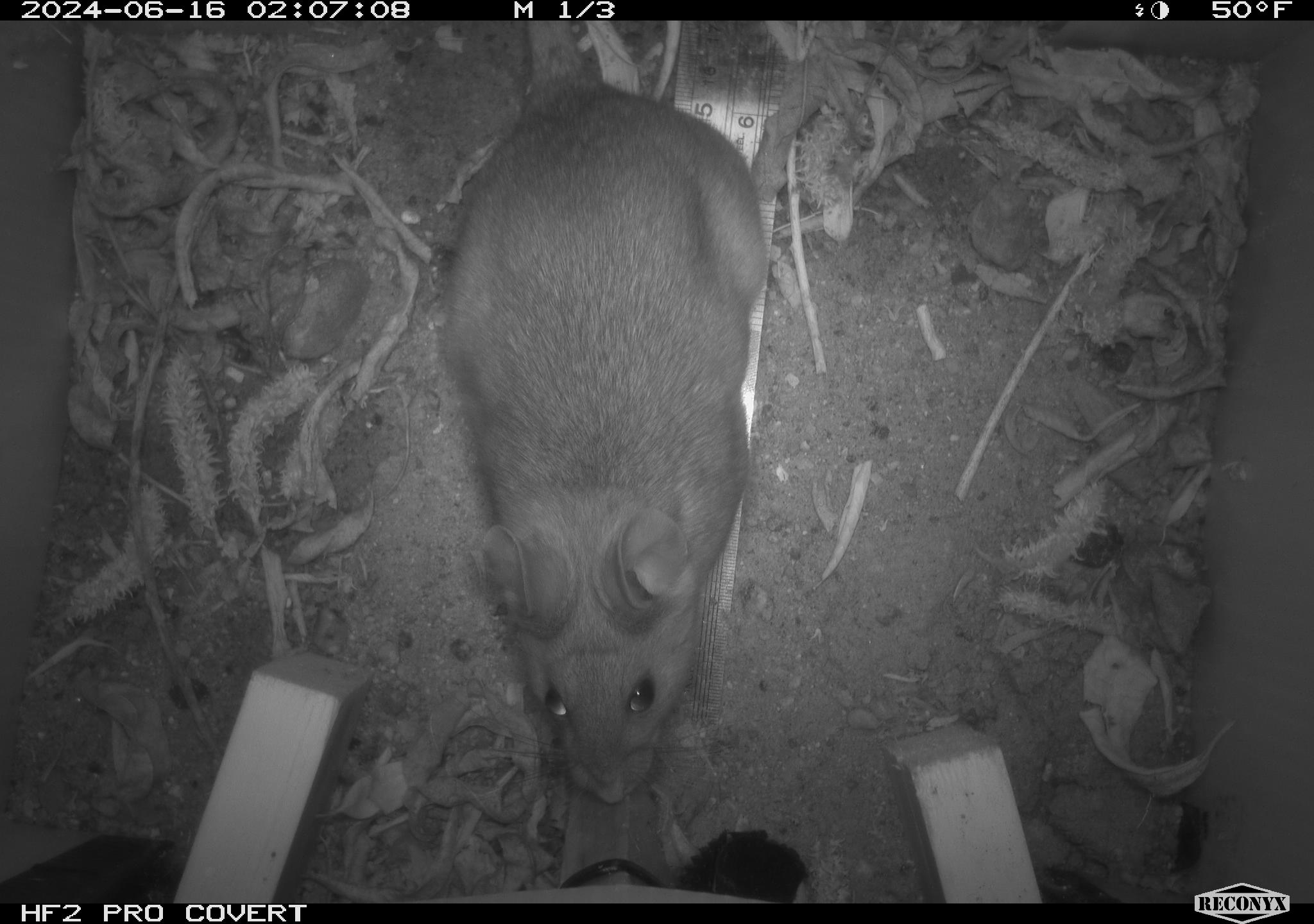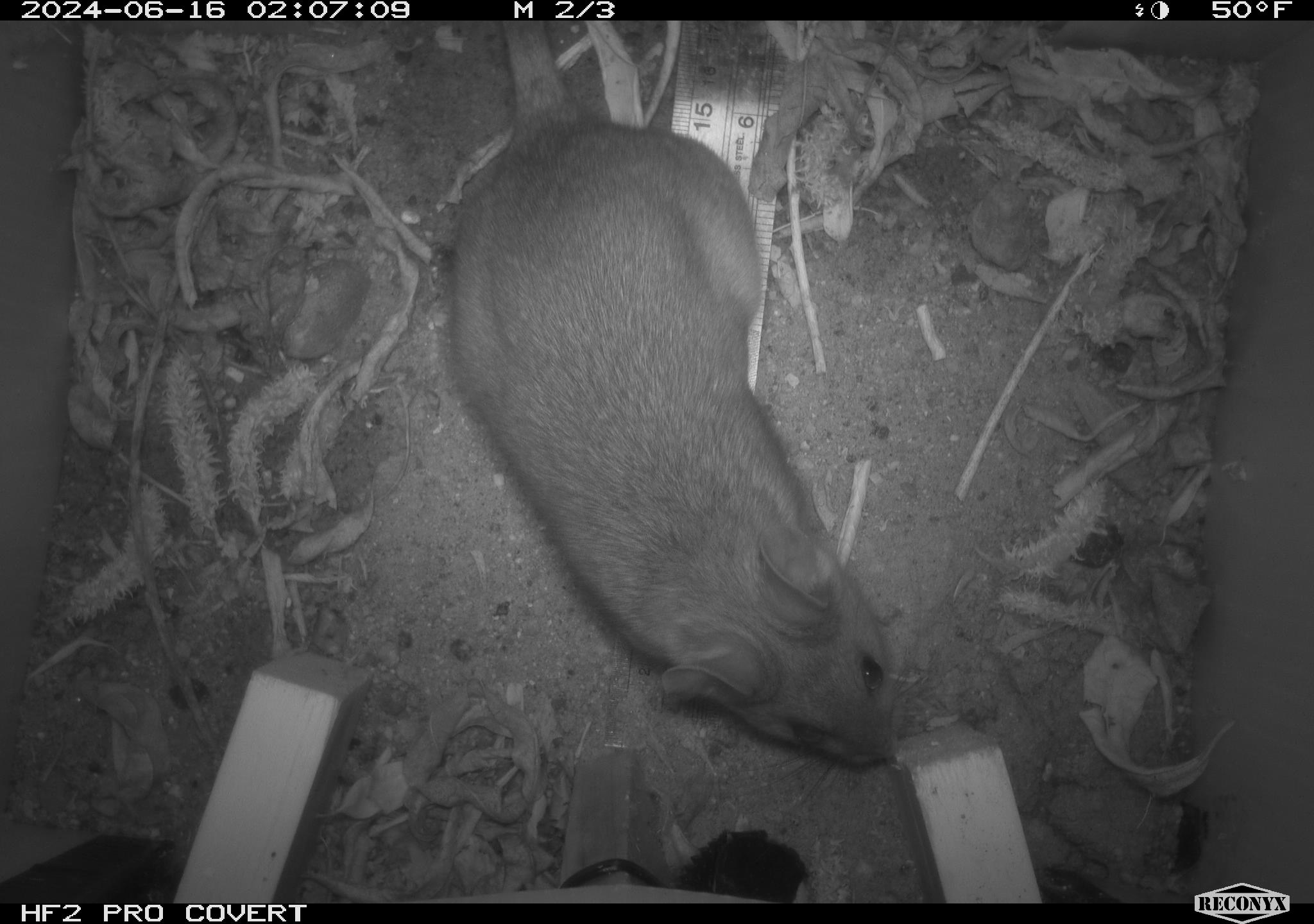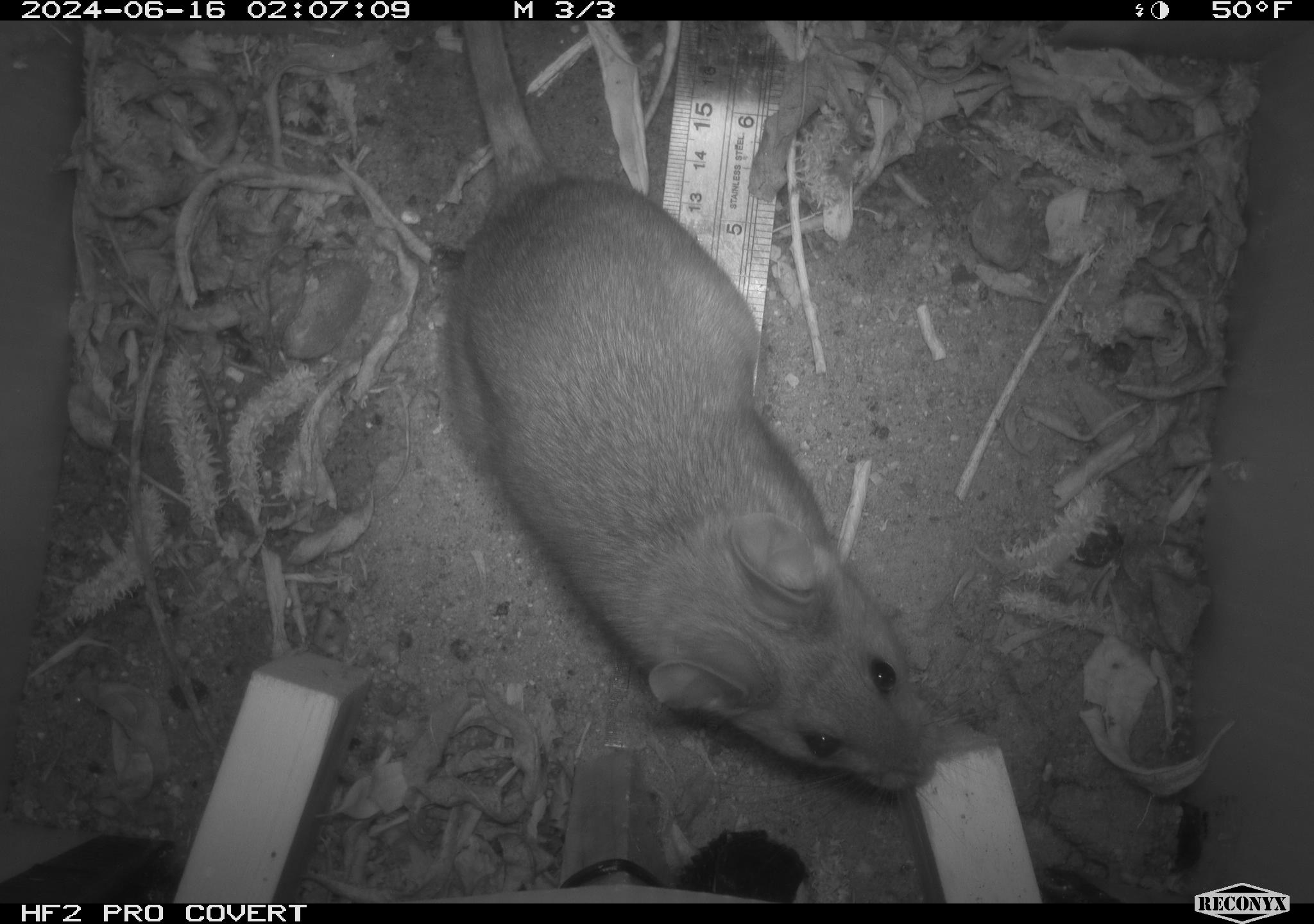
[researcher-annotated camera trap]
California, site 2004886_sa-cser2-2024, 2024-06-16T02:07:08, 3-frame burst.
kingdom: Animalia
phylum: Chordata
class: Mammalia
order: Rodentia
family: Muridae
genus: Rattus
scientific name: Rattus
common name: rat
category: rattus species